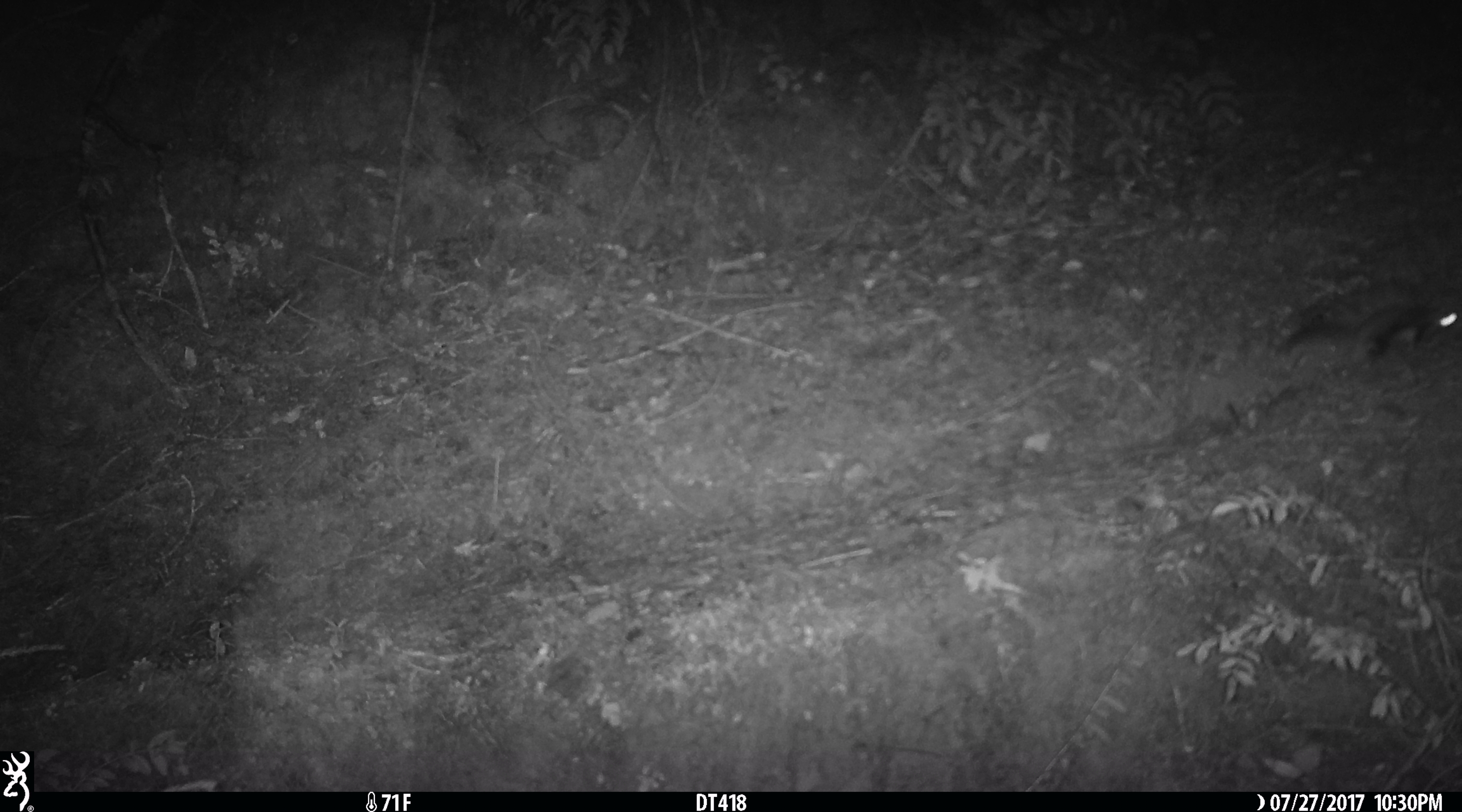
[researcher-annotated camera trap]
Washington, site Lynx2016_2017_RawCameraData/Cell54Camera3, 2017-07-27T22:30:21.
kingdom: Animalia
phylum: Chordata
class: Mammalia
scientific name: Mammalia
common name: small mammal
Small mammal (Mammalia). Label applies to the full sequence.